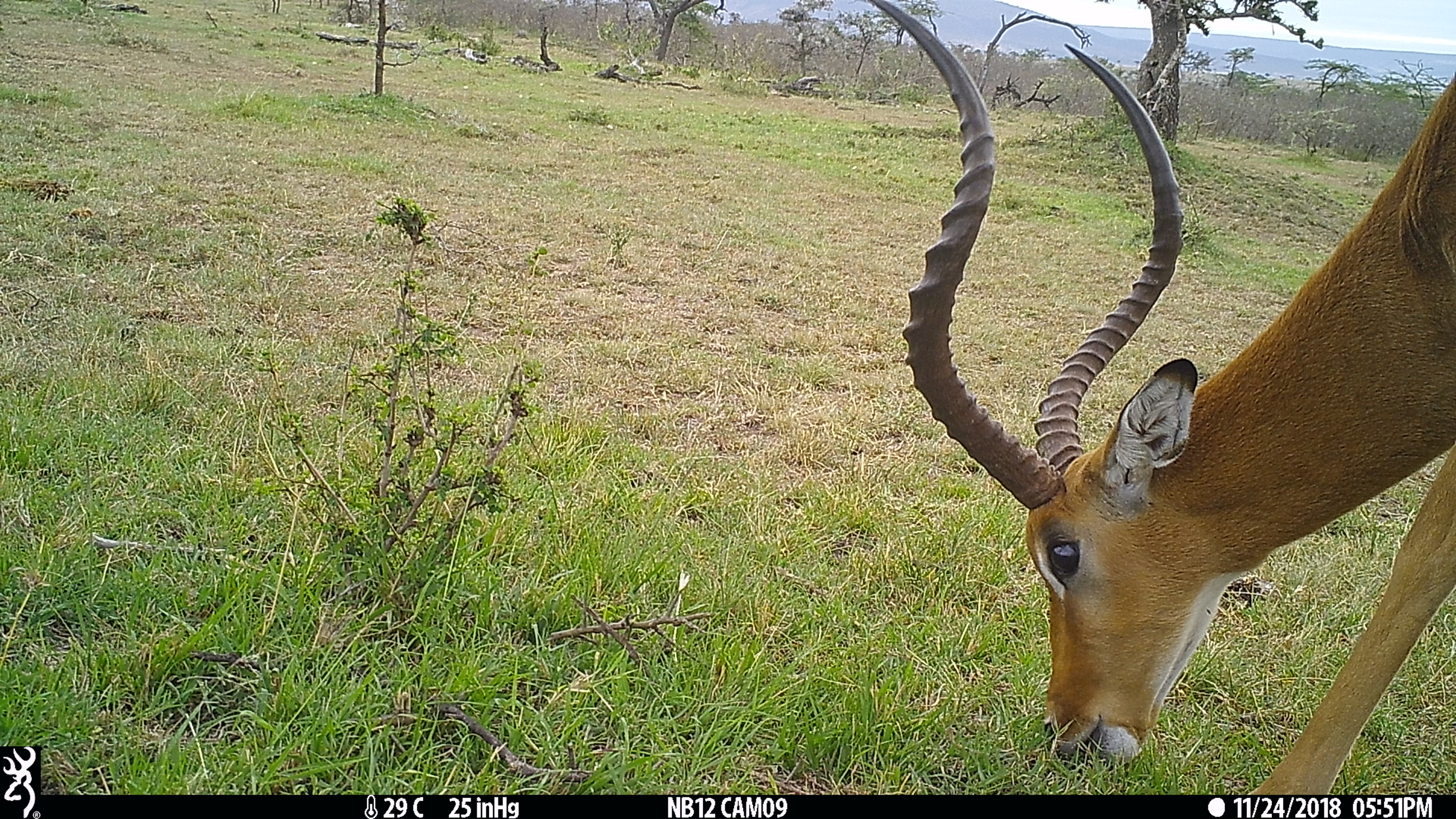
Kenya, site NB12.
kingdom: Animalia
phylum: Chordata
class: Mammalia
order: Artiodactyla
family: Bovidae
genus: Aepyceros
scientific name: Aepyceros melampus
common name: impala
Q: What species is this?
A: Impala (Aepyceros melampus).